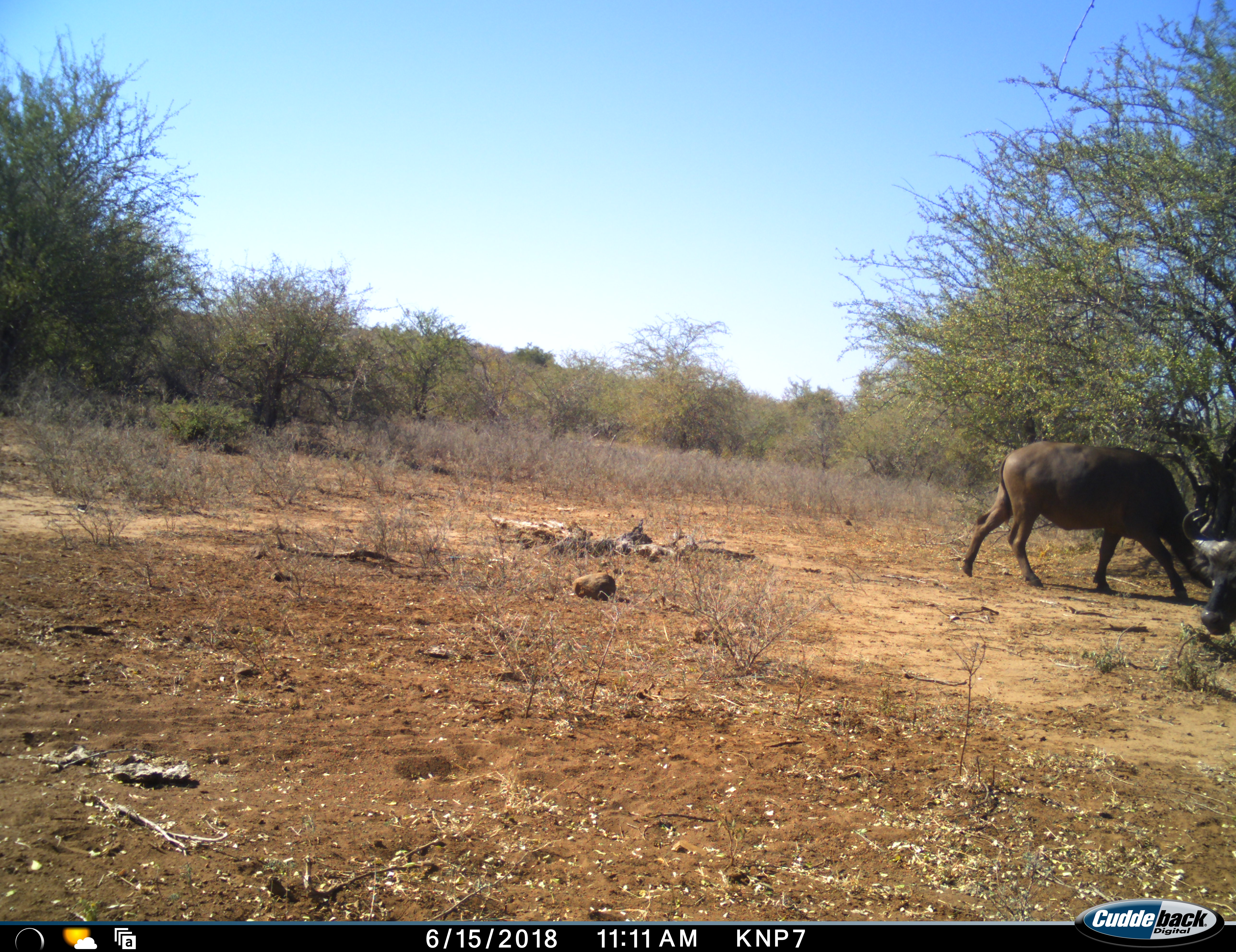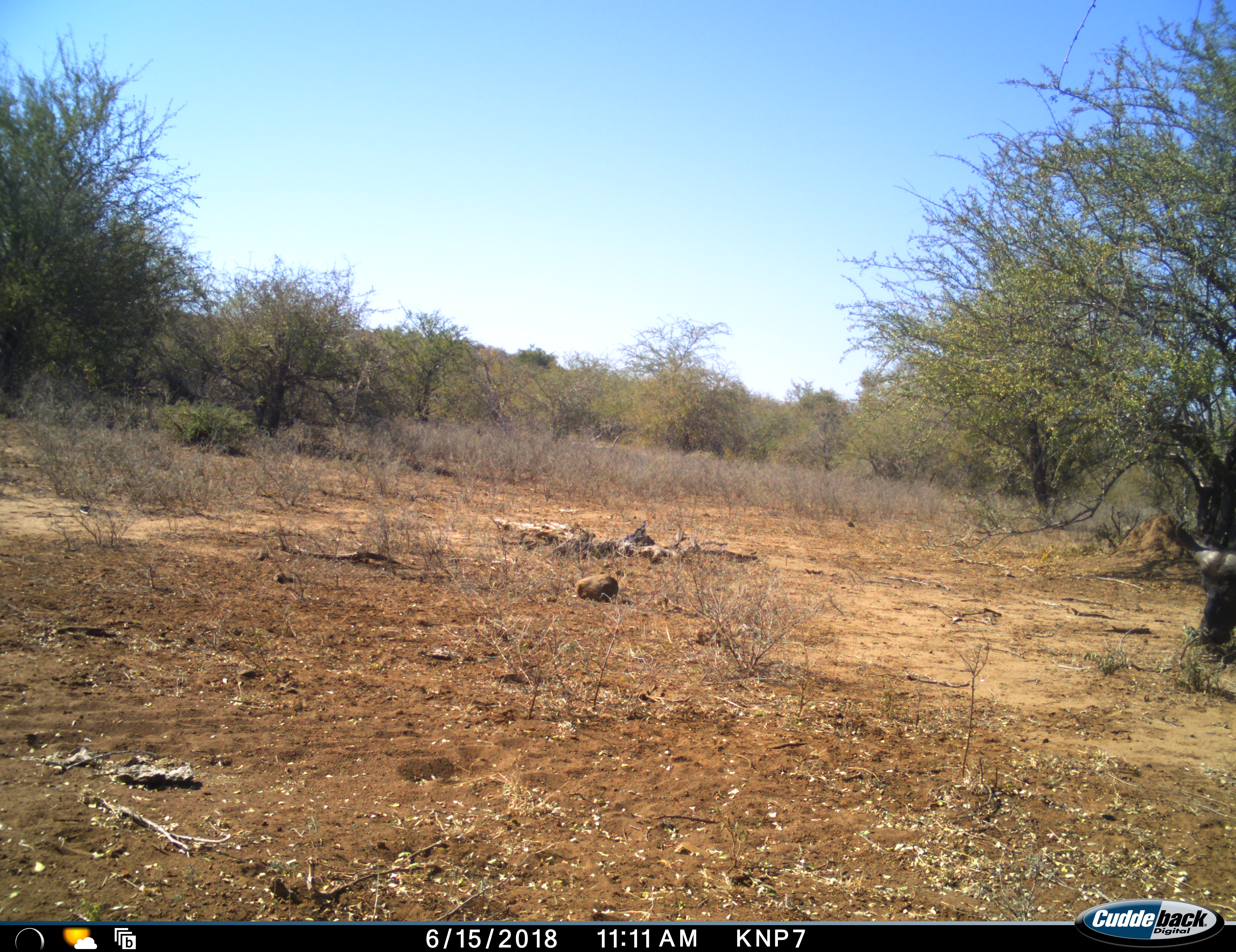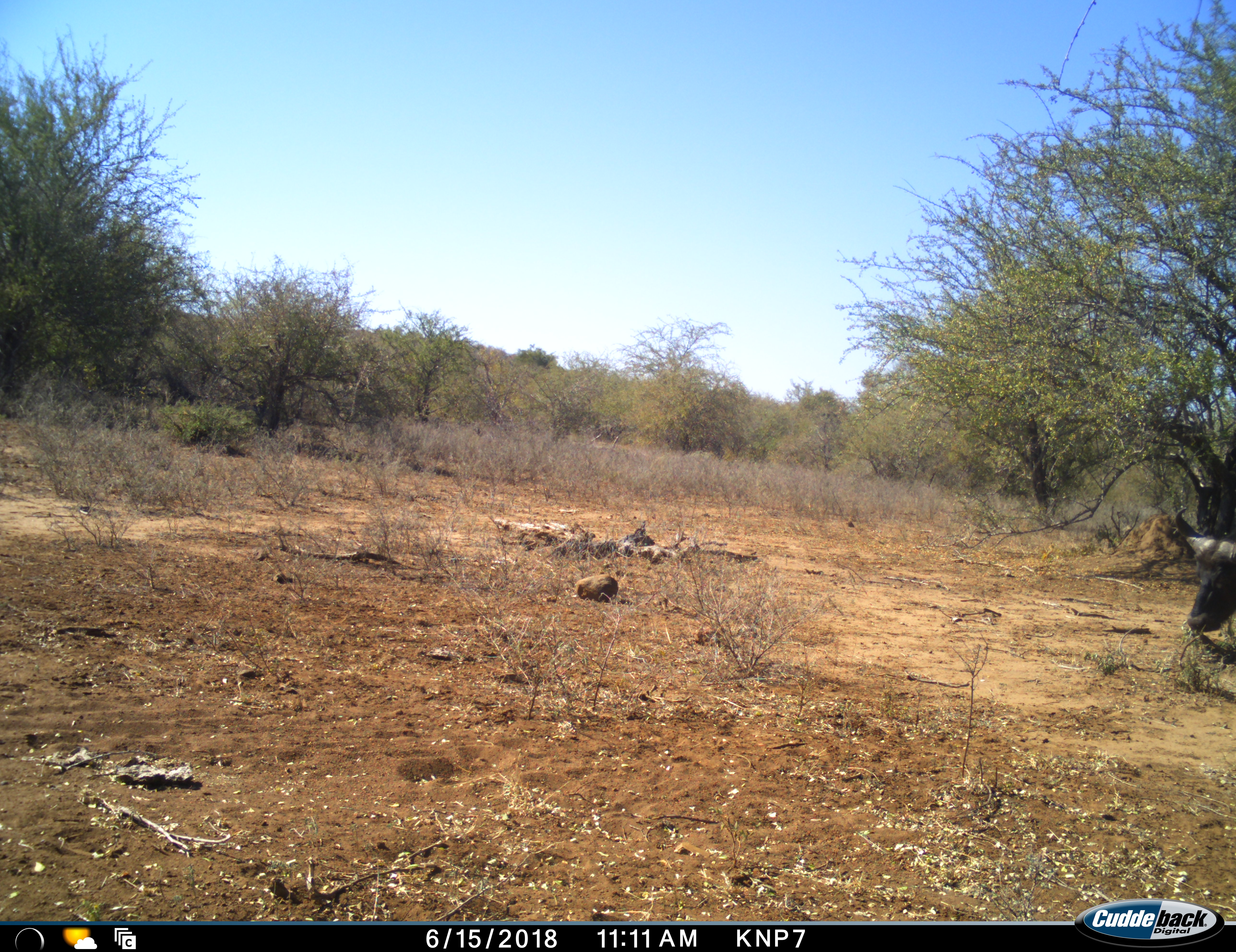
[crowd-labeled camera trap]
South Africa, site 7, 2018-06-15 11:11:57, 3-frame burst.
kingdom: Animalia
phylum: Chordata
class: Mammalia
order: Artiodactyla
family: Bovidae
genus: Syncerus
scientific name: Syncerus caffer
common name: cape buffalo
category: buffalo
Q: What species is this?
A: Buffalo (cape buffalo) (Syncerus caffer).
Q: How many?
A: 2.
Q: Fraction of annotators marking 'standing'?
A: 30%.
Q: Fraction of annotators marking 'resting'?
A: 0%.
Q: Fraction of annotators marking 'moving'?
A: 60%.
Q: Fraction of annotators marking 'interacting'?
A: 0%.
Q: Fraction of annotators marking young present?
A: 0%.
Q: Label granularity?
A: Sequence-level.